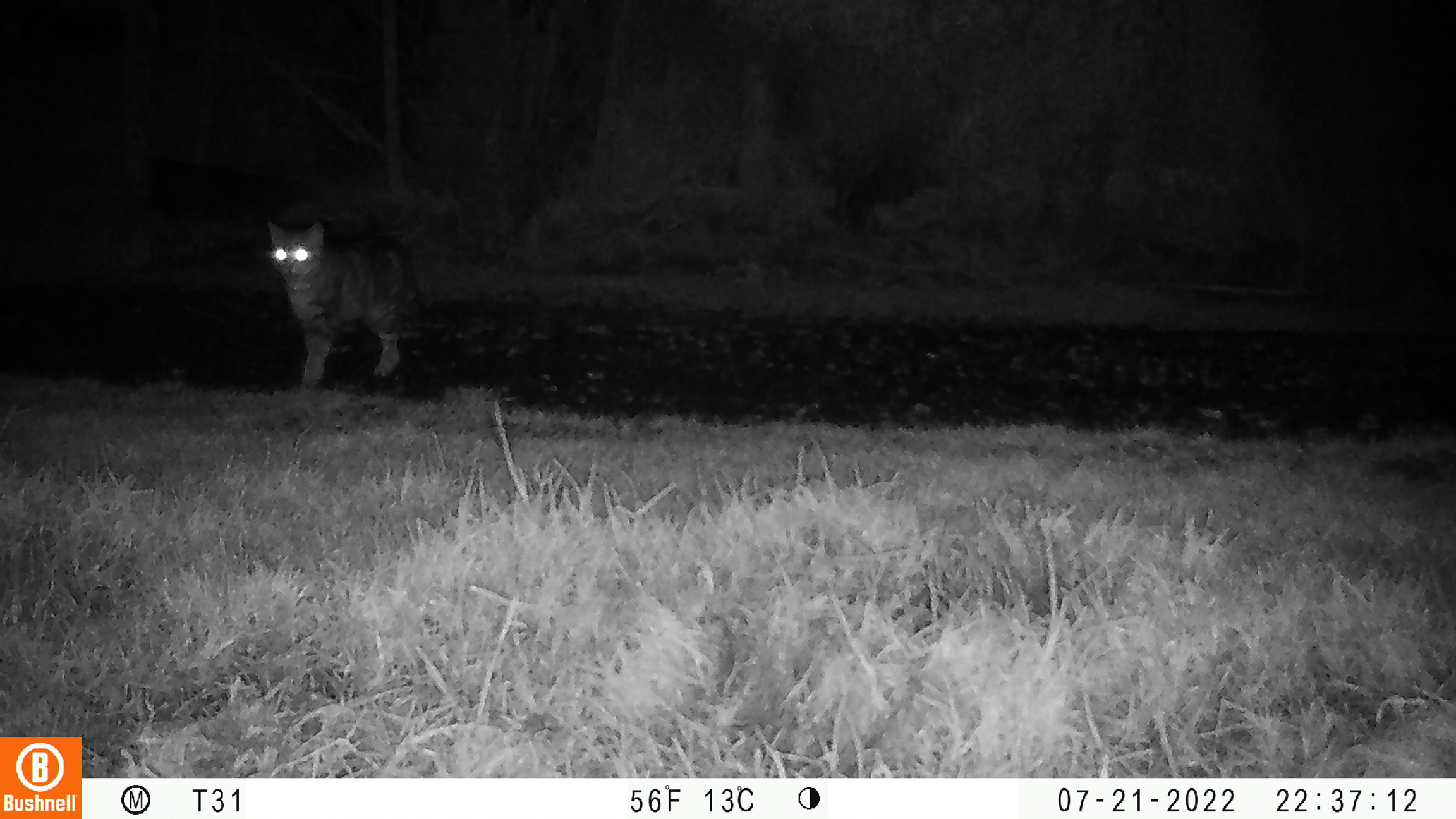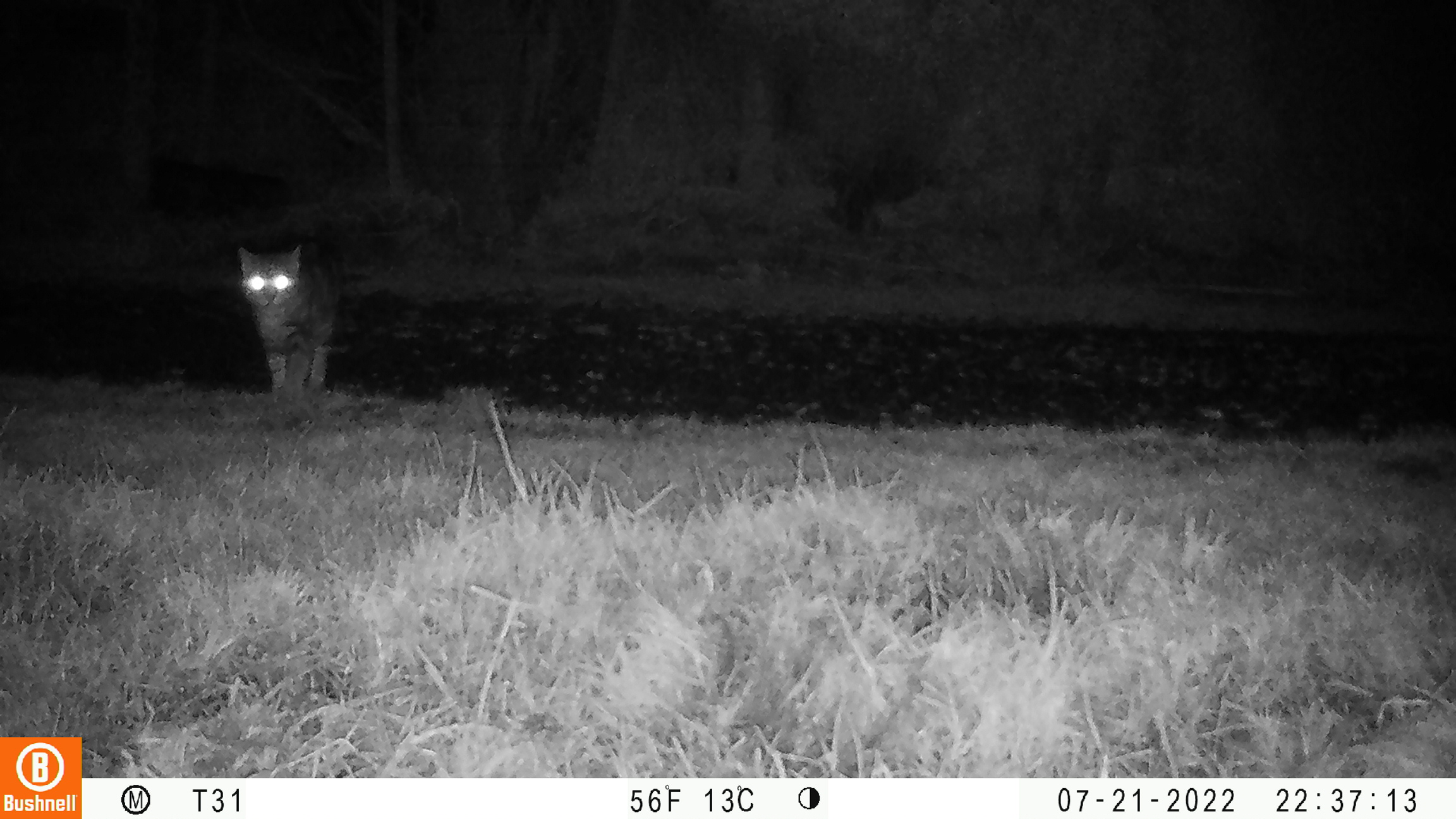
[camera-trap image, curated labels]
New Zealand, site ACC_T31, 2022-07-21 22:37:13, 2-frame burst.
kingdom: Animalia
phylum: Chordata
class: Mammalia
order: Carnivora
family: Felidae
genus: Felis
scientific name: Felis catus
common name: domestic cat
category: cat